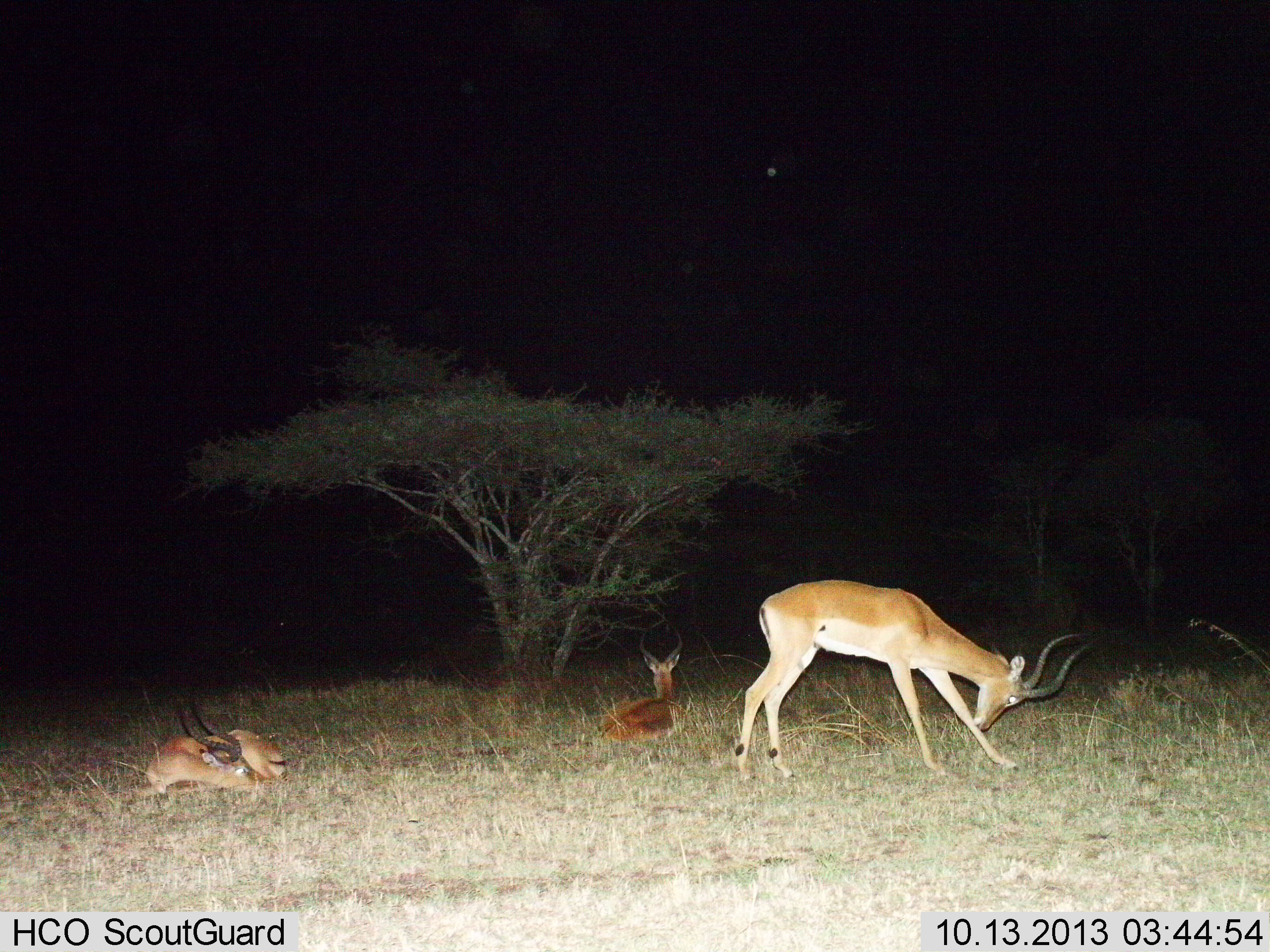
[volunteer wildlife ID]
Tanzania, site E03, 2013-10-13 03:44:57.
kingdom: Animalia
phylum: Chordata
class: Mammalia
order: Artiodactyla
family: Bovidae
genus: Aepyceros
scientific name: Aepyceros melampus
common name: impala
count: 3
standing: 70%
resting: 100%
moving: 0%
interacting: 10%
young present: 20%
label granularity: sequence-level